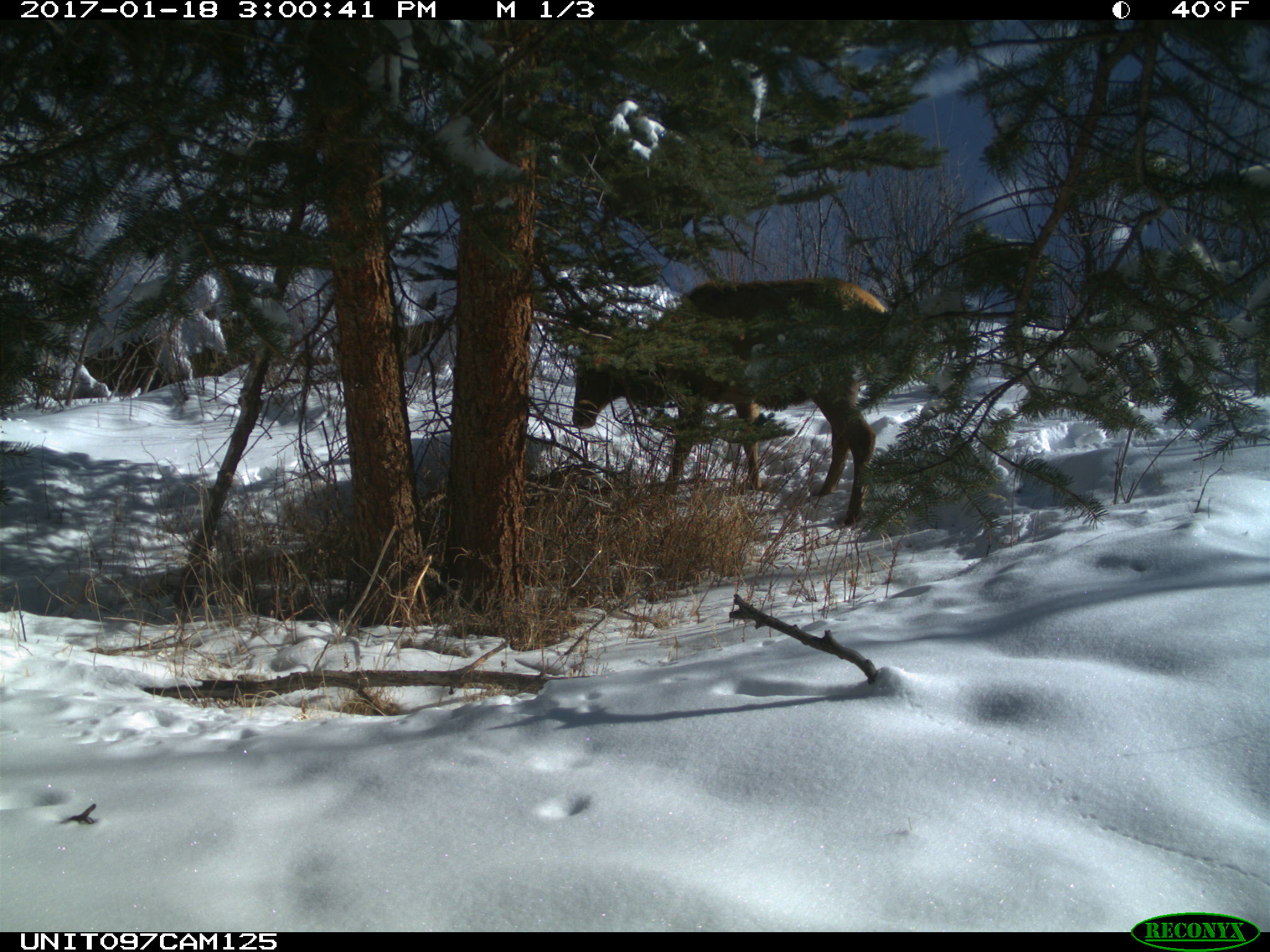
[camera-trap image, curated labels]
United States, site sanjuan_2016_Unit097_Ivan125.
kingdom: Animalia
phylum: Chordata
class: Mammalia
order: Artiodactyla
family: Cervidae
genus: Cervus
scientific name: Cervus elaphus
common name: red deer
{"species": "Cervus elaphus (red deer)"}